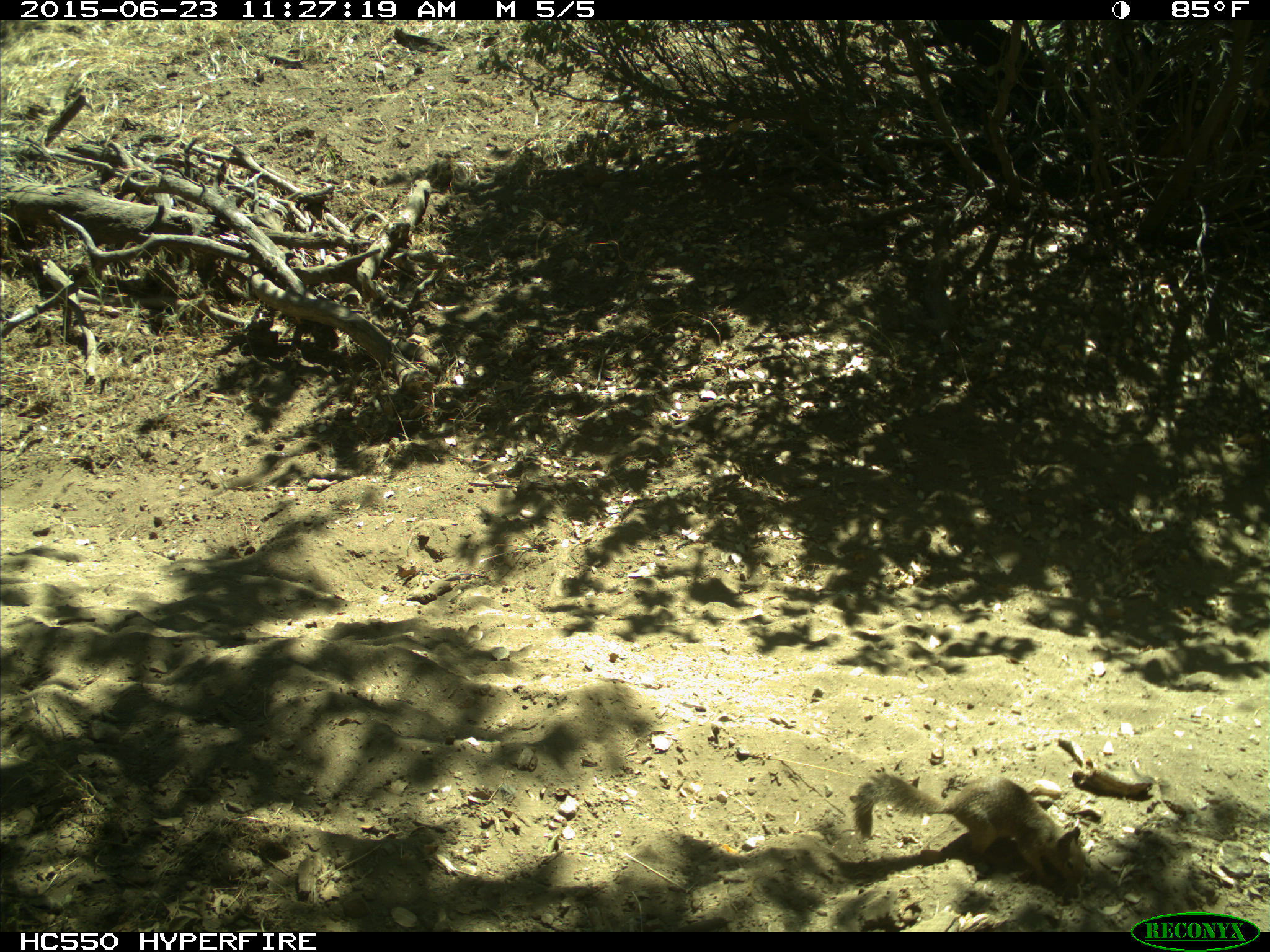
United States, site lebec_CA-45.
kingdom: Animalia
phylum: Chordata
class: Mammalia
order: Rodentia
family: Sciuridae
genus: Otospermophilus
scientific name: Otospermophilus beecheyi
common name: california ground squirrel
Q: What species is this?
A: Otospermophilus beecheyi (california ground squirrel).